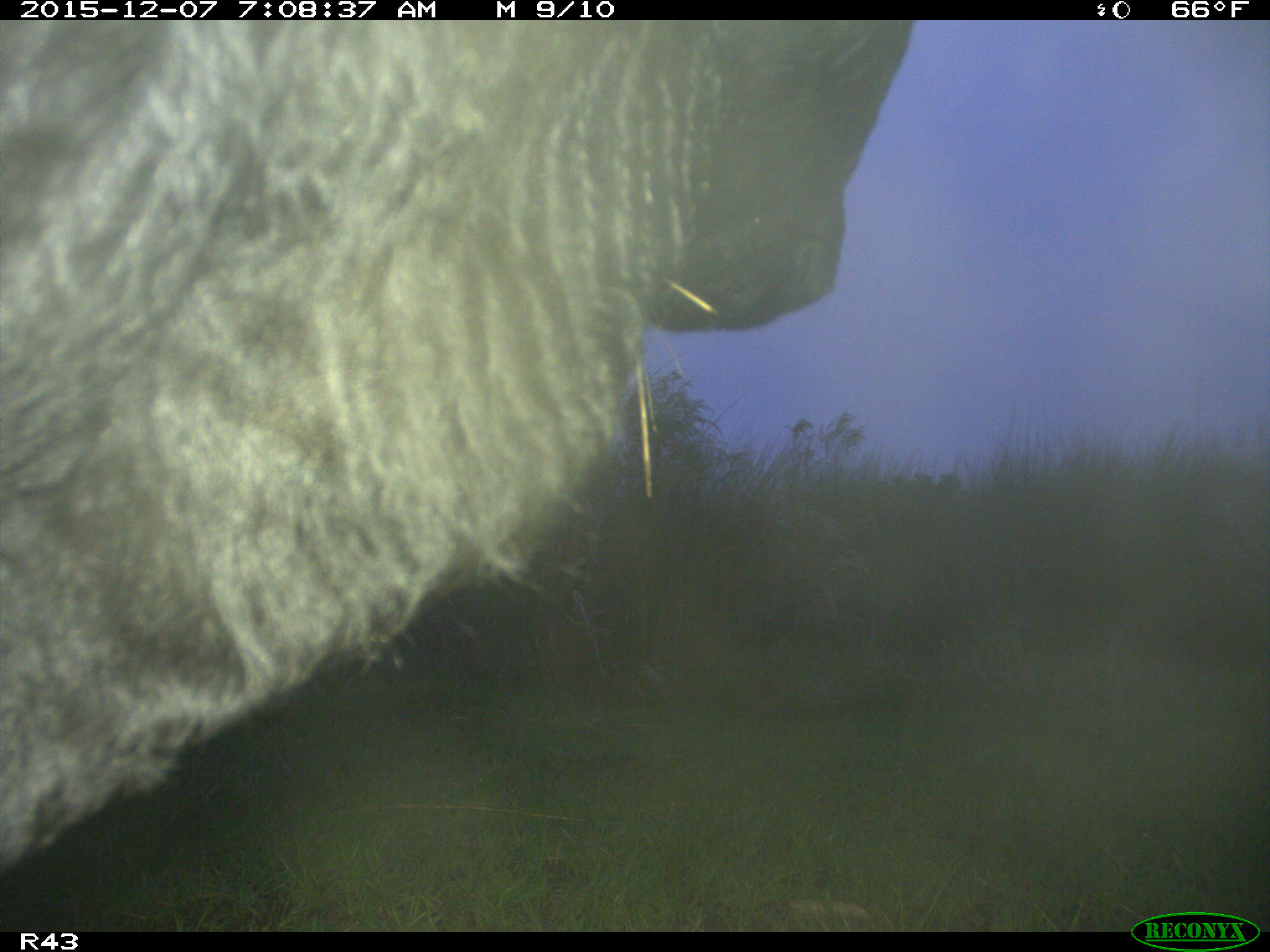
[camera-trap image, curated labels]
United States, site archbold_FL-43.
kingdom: Animalia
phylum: Chordata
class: Mammalia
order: Artiodactyla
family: Bovidae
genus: Bos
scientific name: Bos taurus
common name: domestic cow